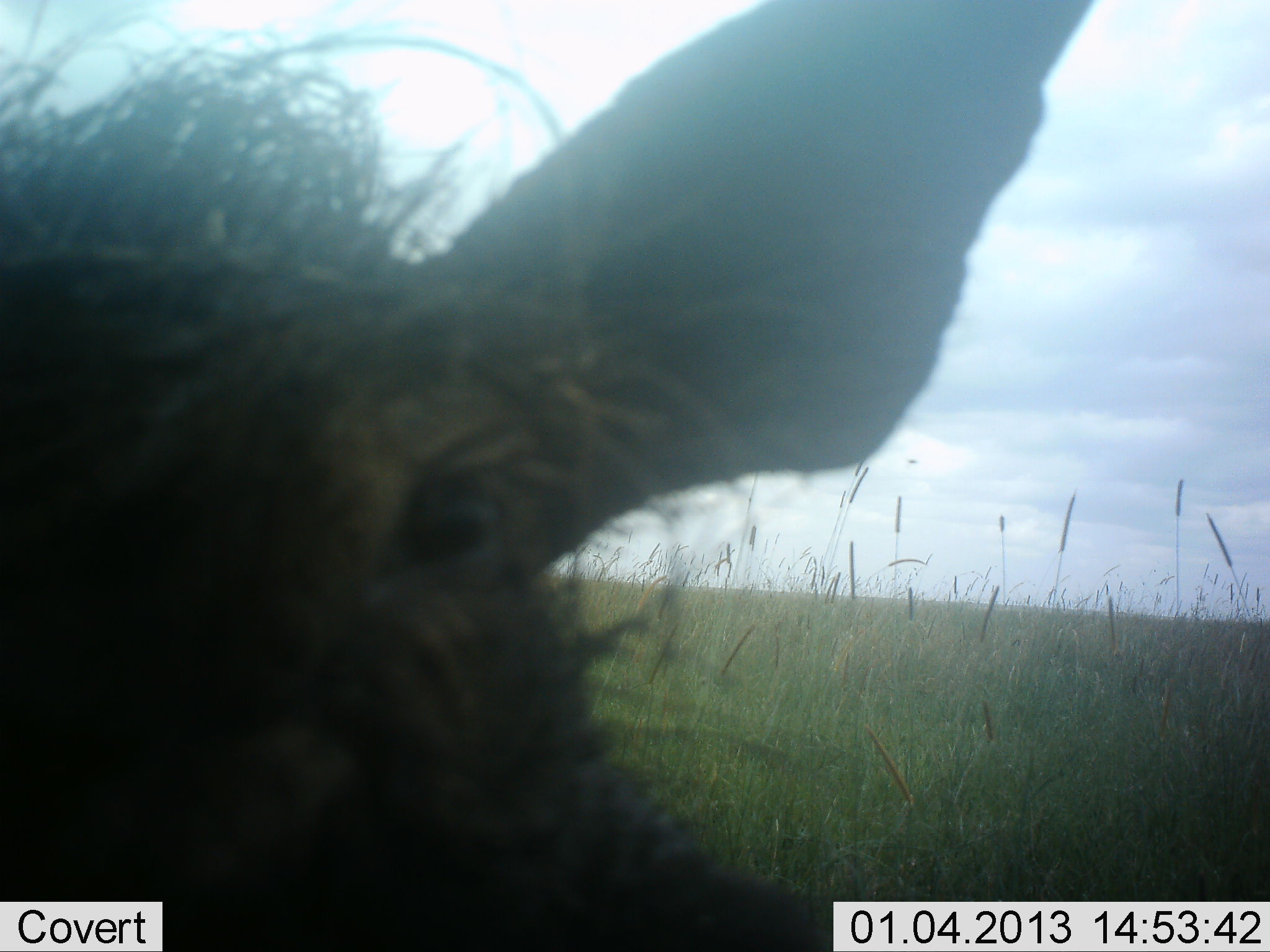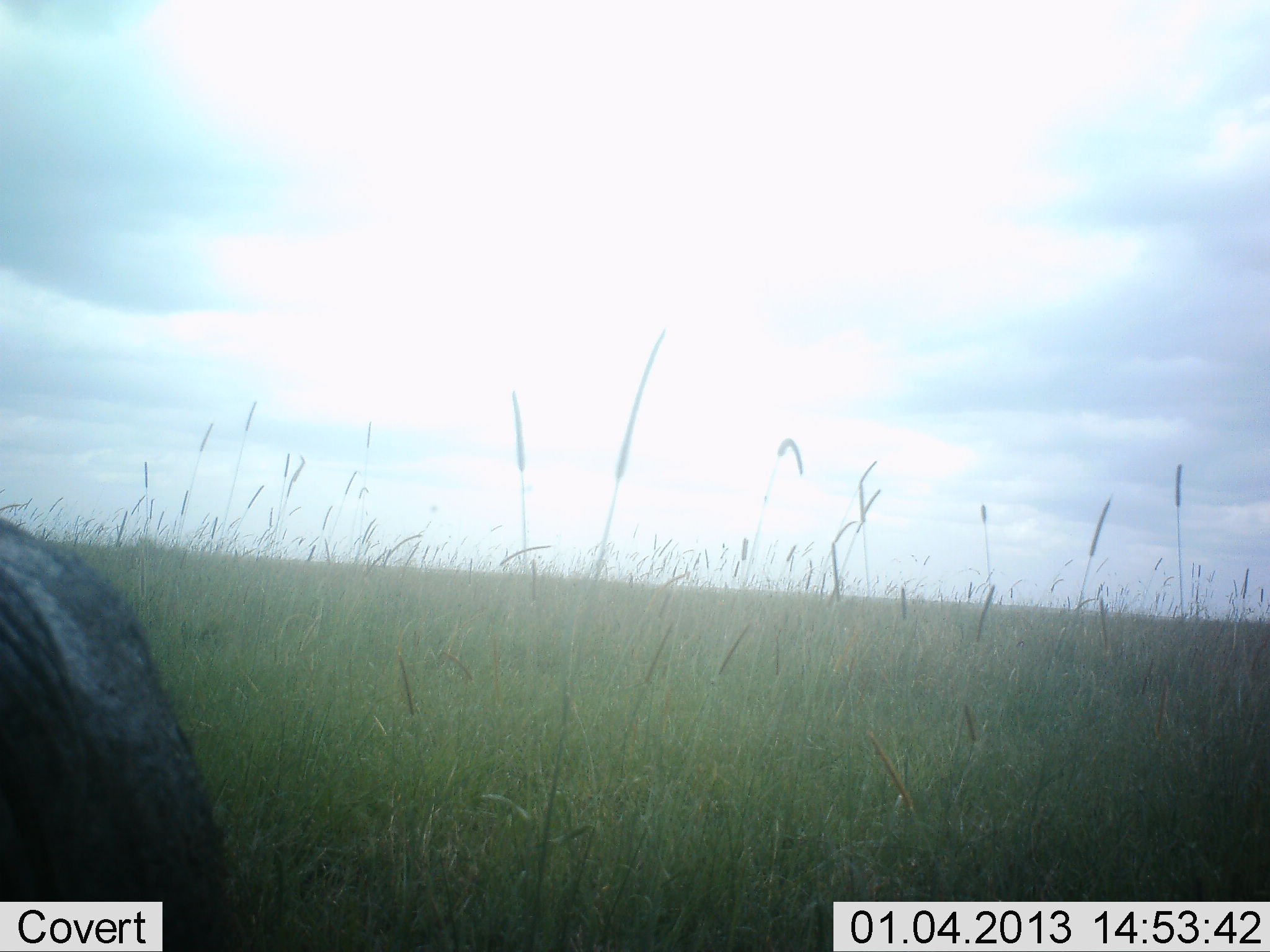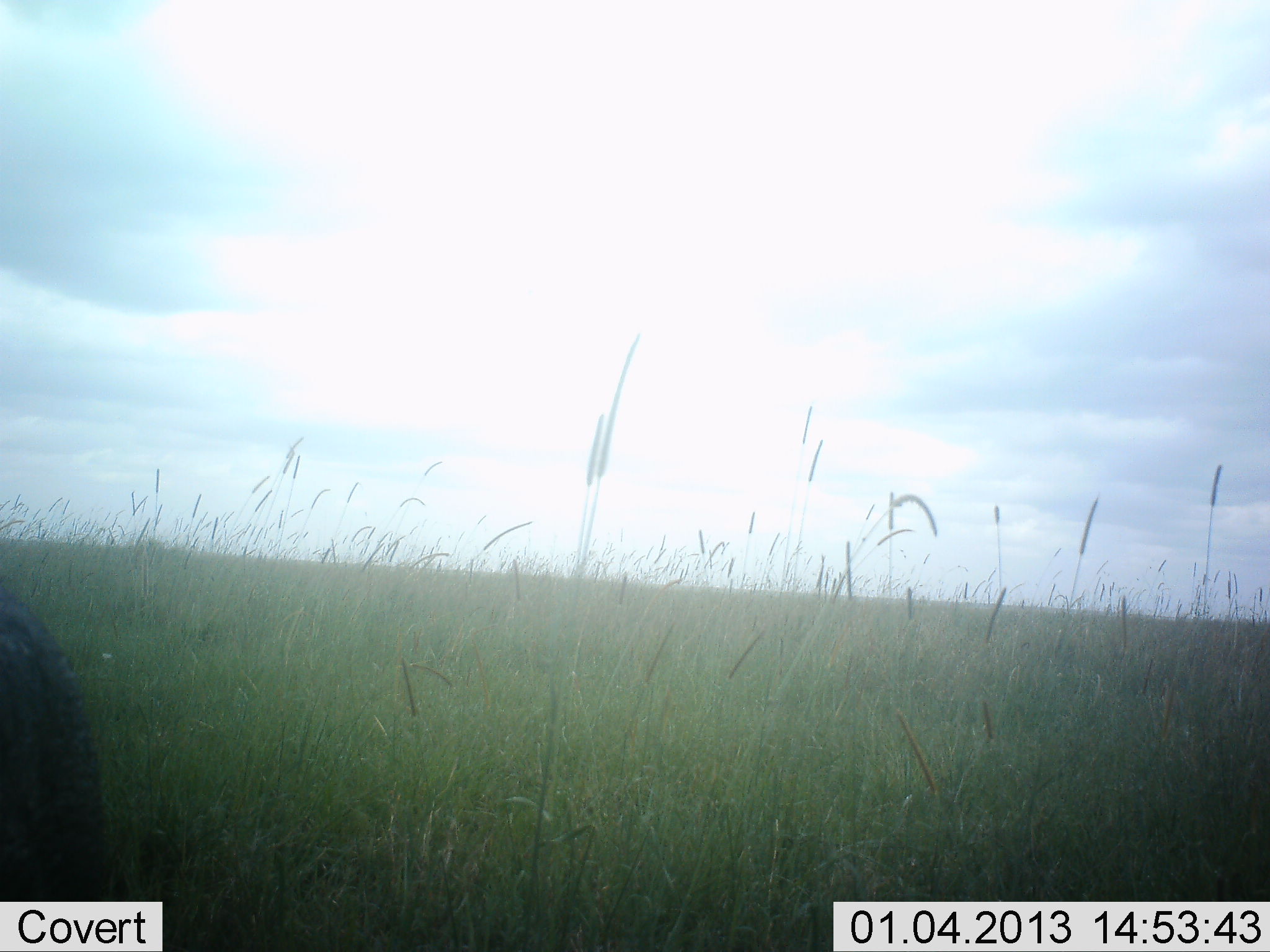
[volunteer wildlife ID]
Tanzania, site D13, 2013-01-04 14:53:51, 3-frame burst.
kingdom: Animalia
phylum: Chordata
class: Mammalia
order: Artiodactyla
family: Suidae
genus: Phacochoerus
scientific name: Phacochoerus africanus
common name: warthog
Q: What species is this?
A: Warthog (Phacochoerus africanus).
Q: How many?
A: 1.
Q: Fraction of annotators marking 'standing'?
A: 53%.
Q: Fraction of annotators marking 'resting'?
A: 0%.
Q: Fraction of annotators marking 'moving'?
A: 29%.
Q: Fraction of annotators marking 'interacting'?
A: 12%.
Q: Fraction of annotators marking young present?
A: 0%.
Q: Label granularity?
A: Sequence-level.